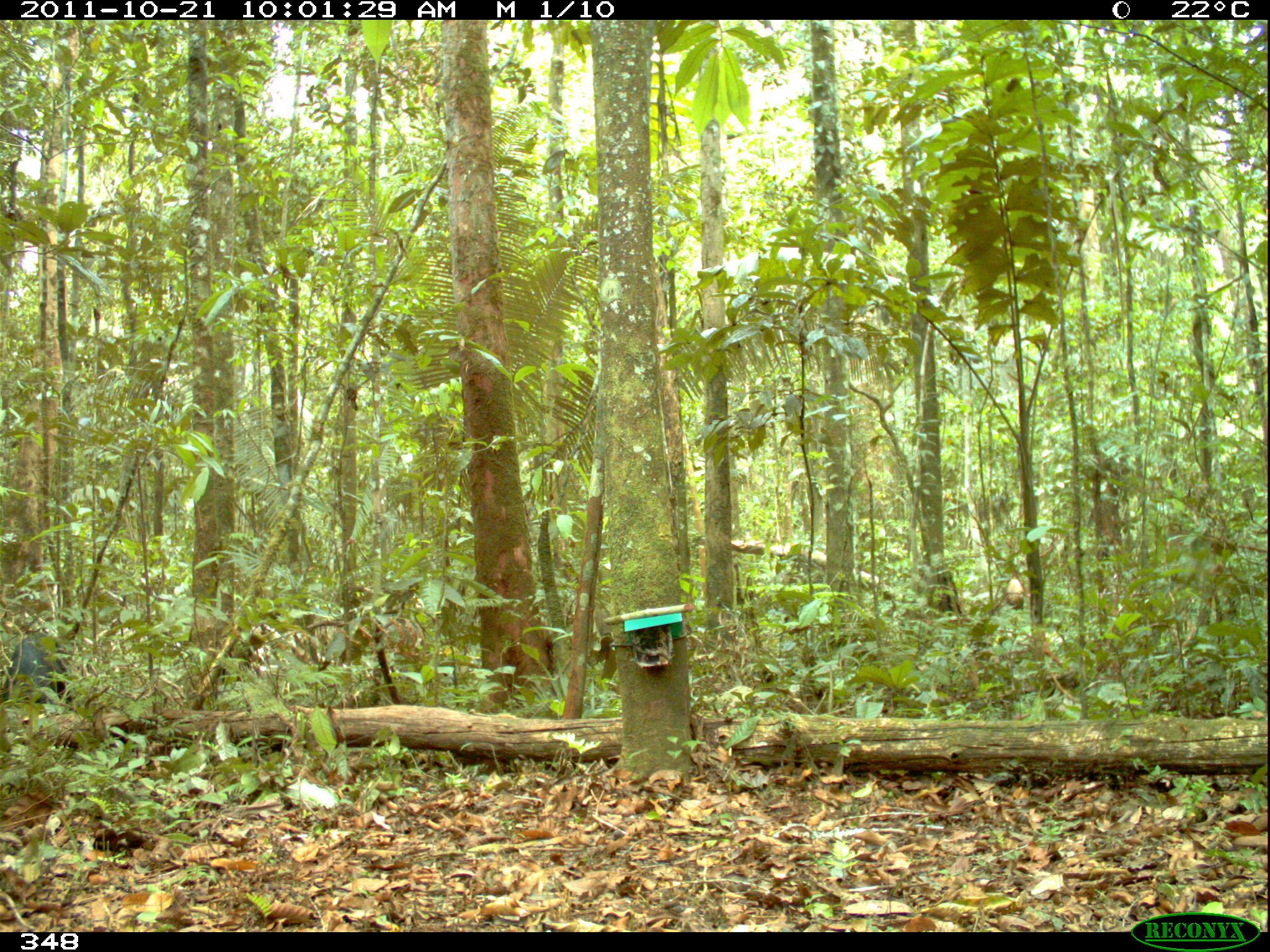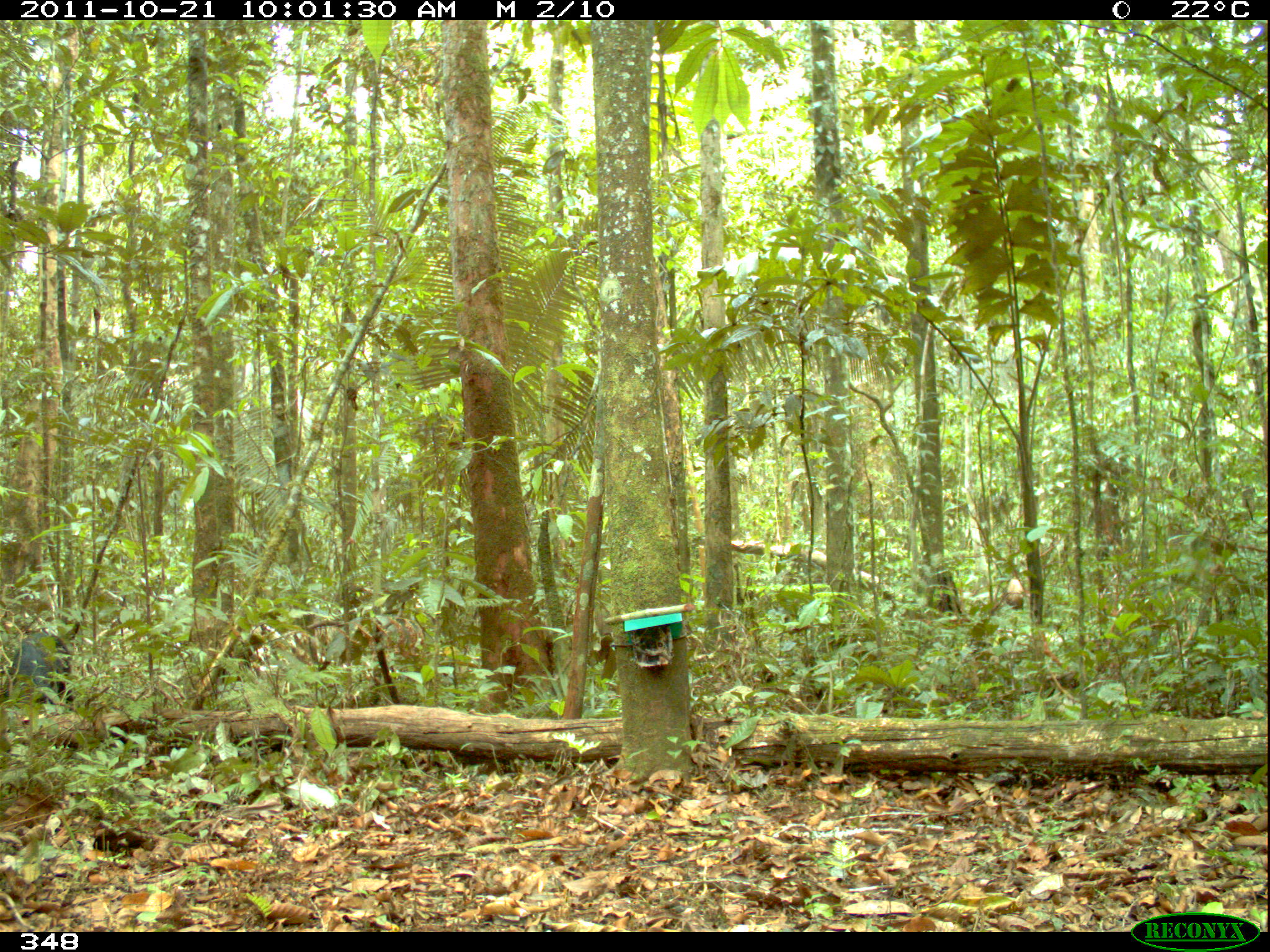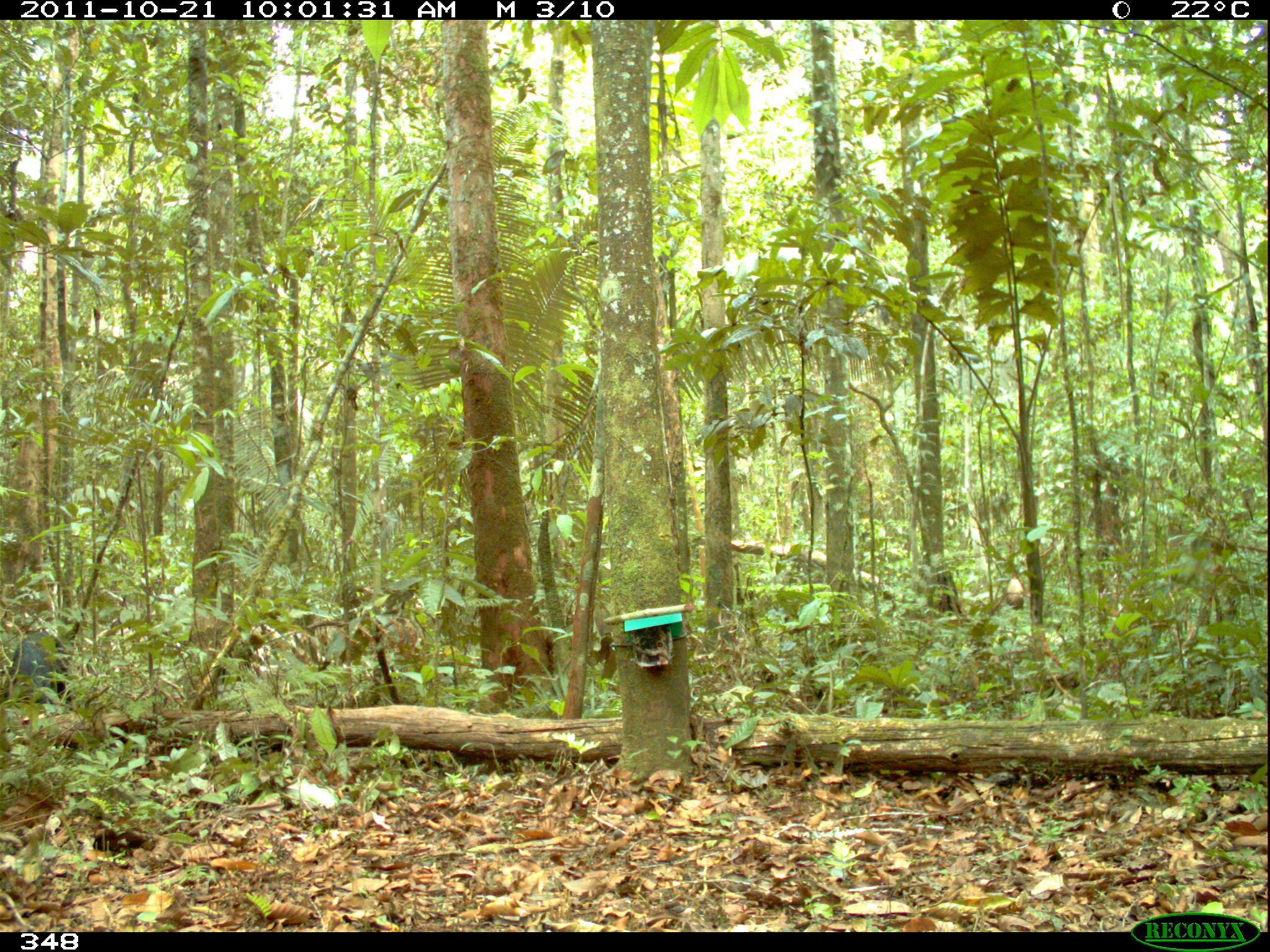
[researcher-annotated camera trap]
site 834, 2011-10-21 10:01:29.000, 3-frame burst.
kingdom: Animalia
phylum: Chordata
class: Mammalia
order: Artiodactyla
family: Tayassuidae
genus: Tayassu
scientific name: Tayassu pecari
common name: white-lipped peccary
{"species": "Tayassu pecari (white-lipped peccary)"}